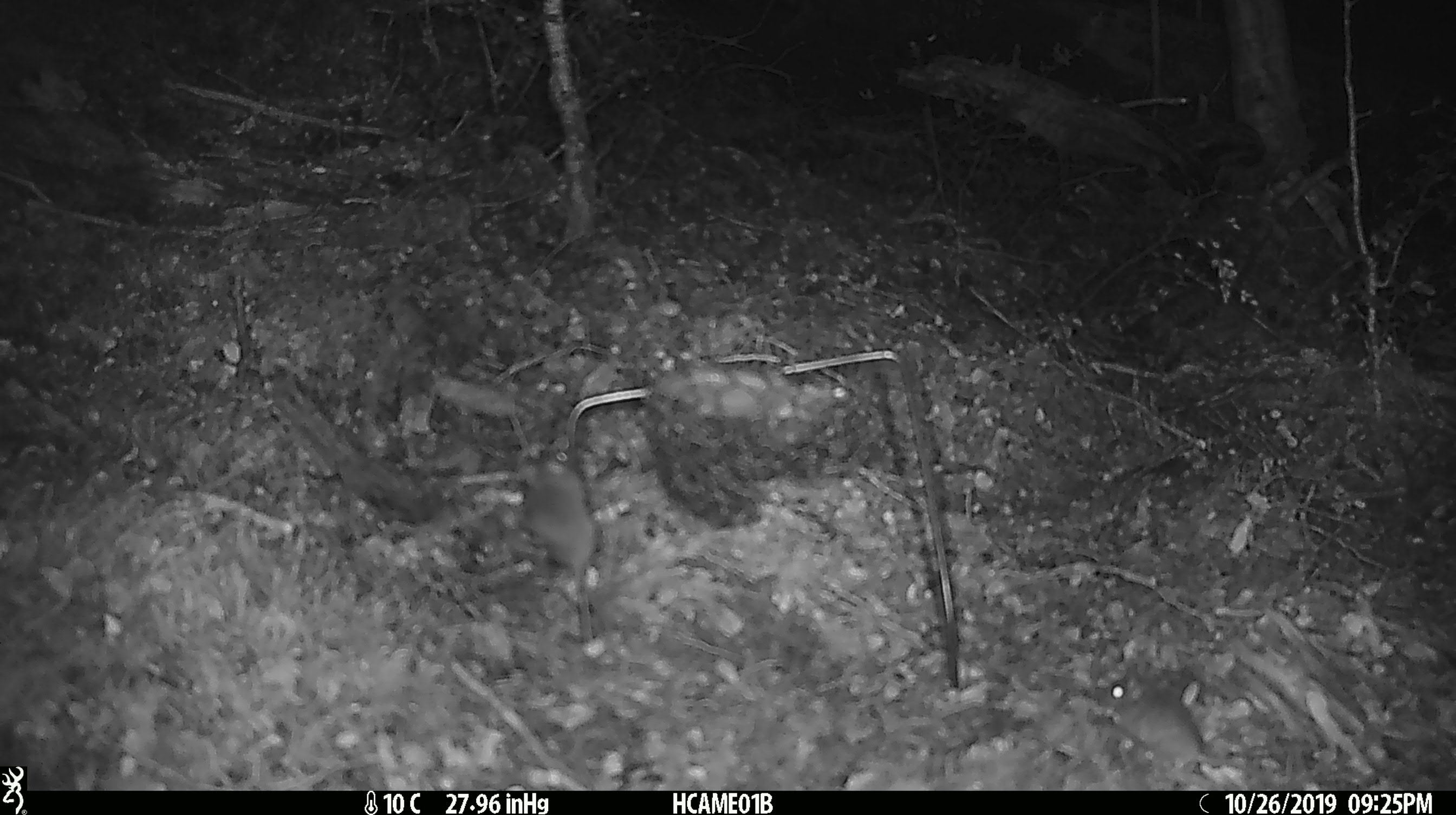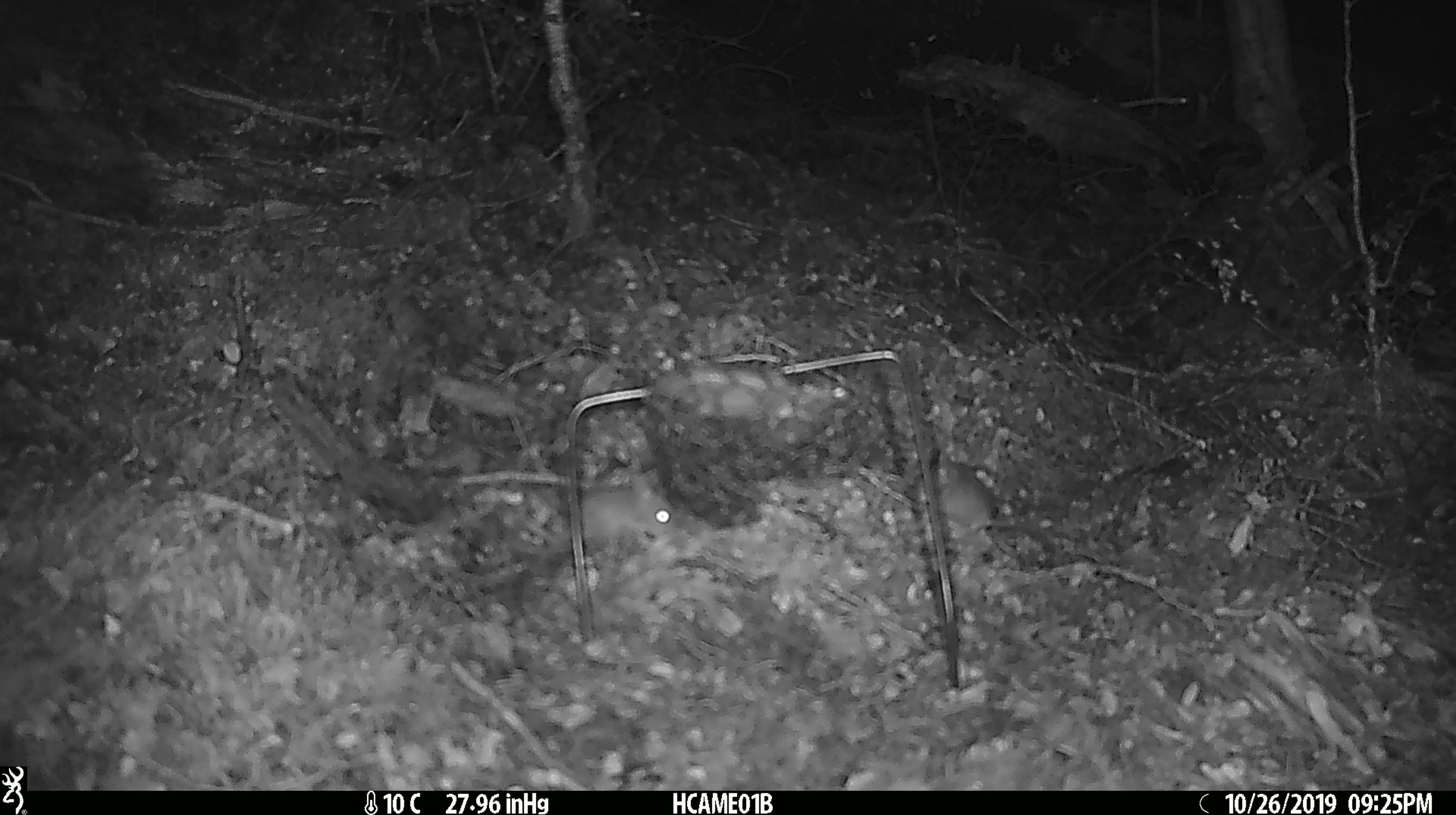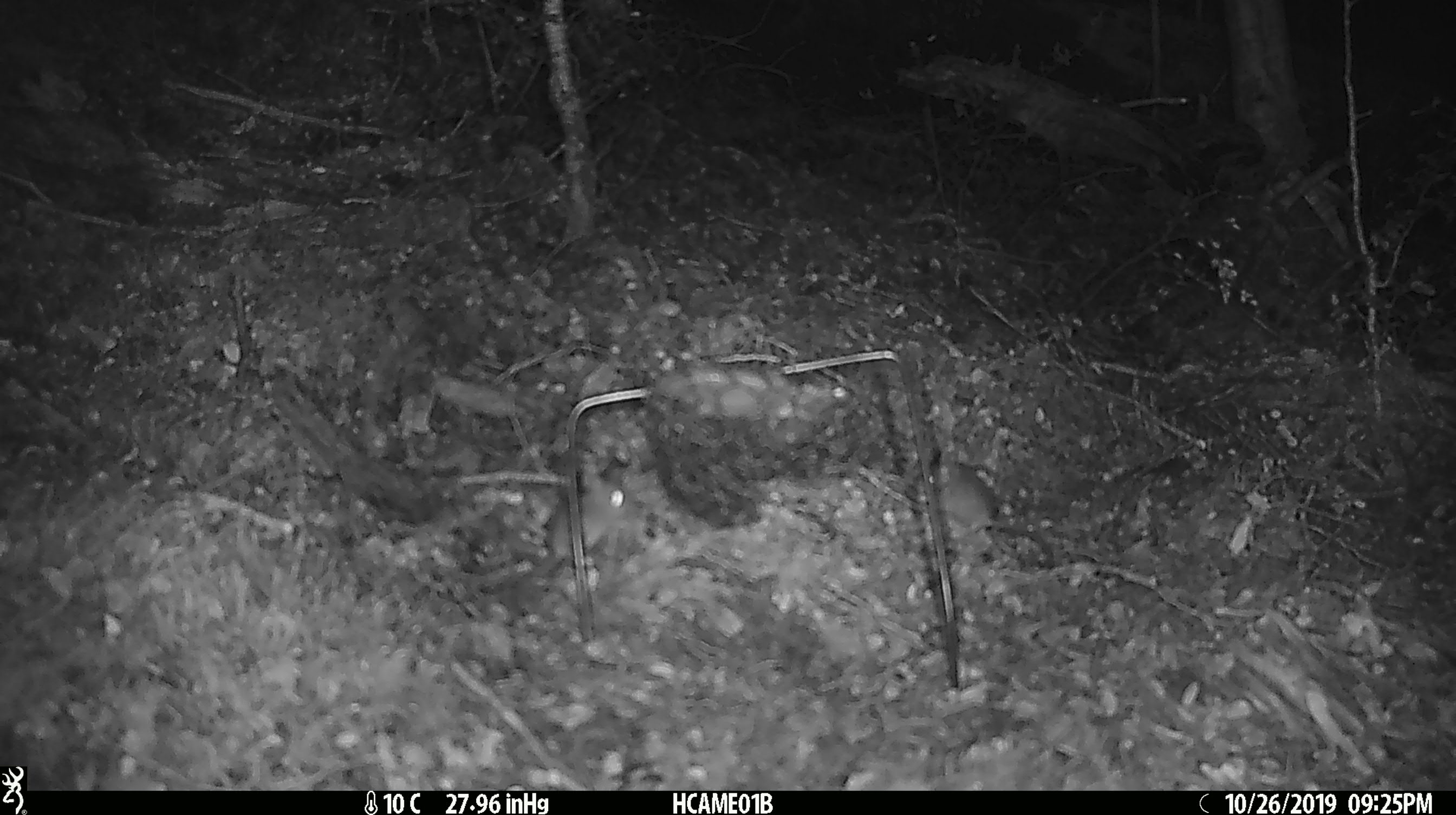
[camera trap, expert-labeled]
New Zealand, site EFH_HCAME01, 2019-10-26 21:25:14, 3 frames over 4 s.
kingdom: Animalia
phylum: Chordata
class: Mammalia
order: Rodentia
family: Muridae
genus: Mus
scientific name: Mus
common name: mouse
Mouse (Mus).